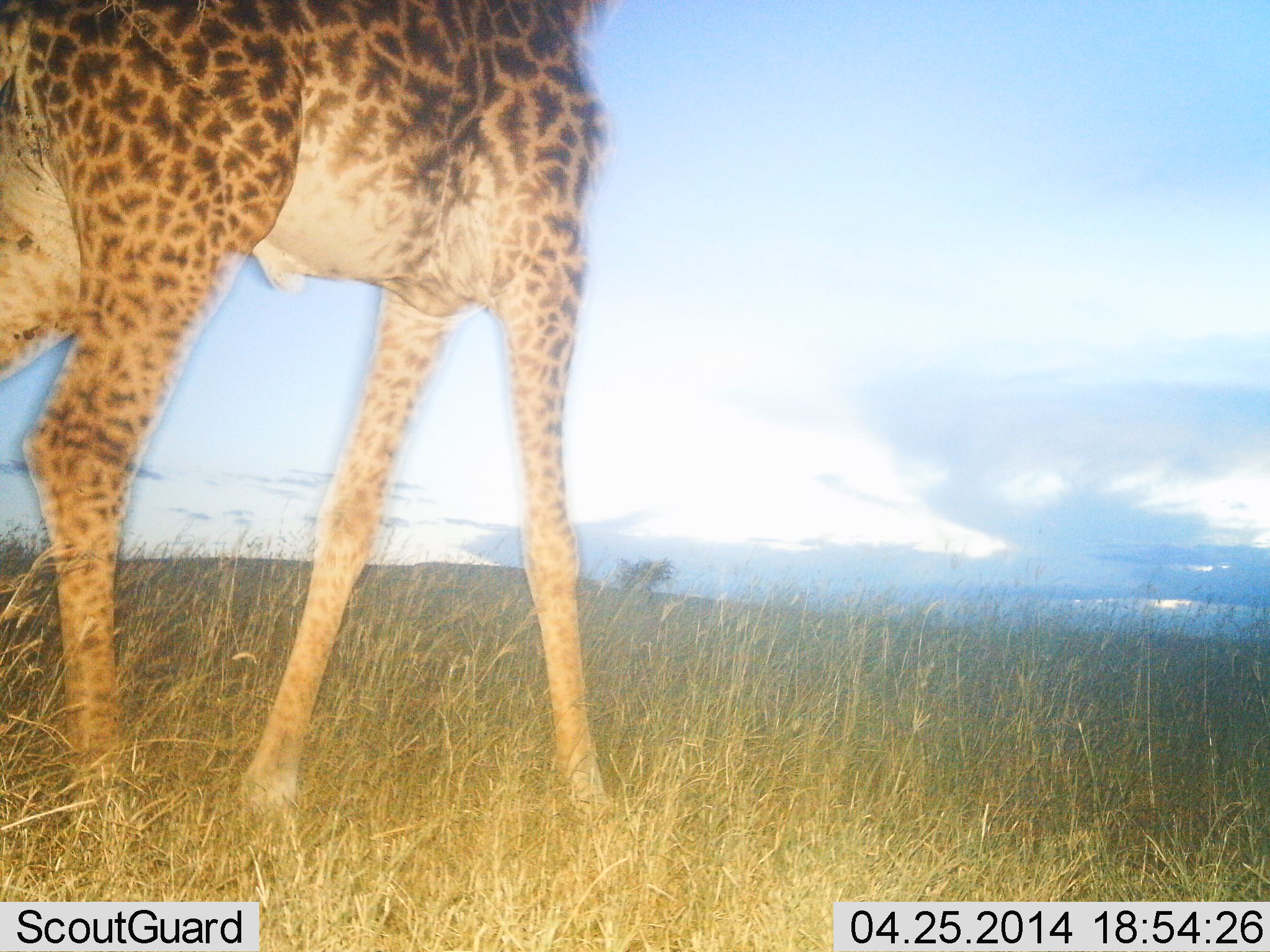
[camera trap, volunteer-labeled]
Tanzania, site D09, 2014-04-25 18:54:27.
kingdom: Animalia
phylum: Chordata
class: Mammalia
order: Artiodactyla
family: Giraffidae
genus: Giraffa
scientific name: Giraffa camelopardalis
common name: giraffe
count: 1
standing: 50%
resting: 0%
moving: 50%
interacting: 0%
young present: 0%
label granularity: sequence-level